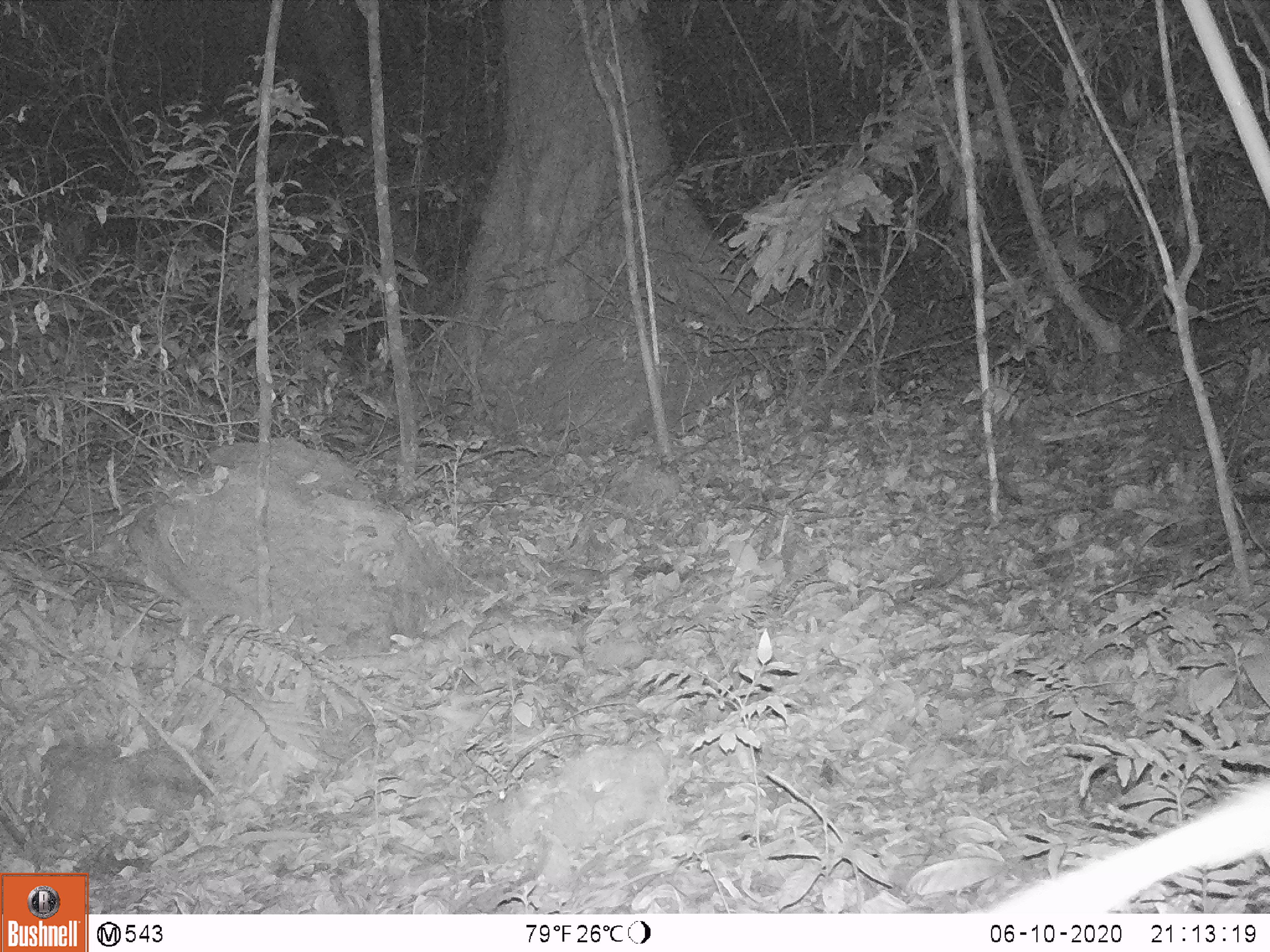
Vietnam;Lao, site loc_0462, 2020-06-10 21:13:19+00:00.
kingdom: Animalia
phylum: Chordata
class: Mammalia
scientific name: Mammalia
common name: mammal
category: unidentified small mammal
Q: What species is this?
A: Unidentified small mammal (mammal) (Mammalia).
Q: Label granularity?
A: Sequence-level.